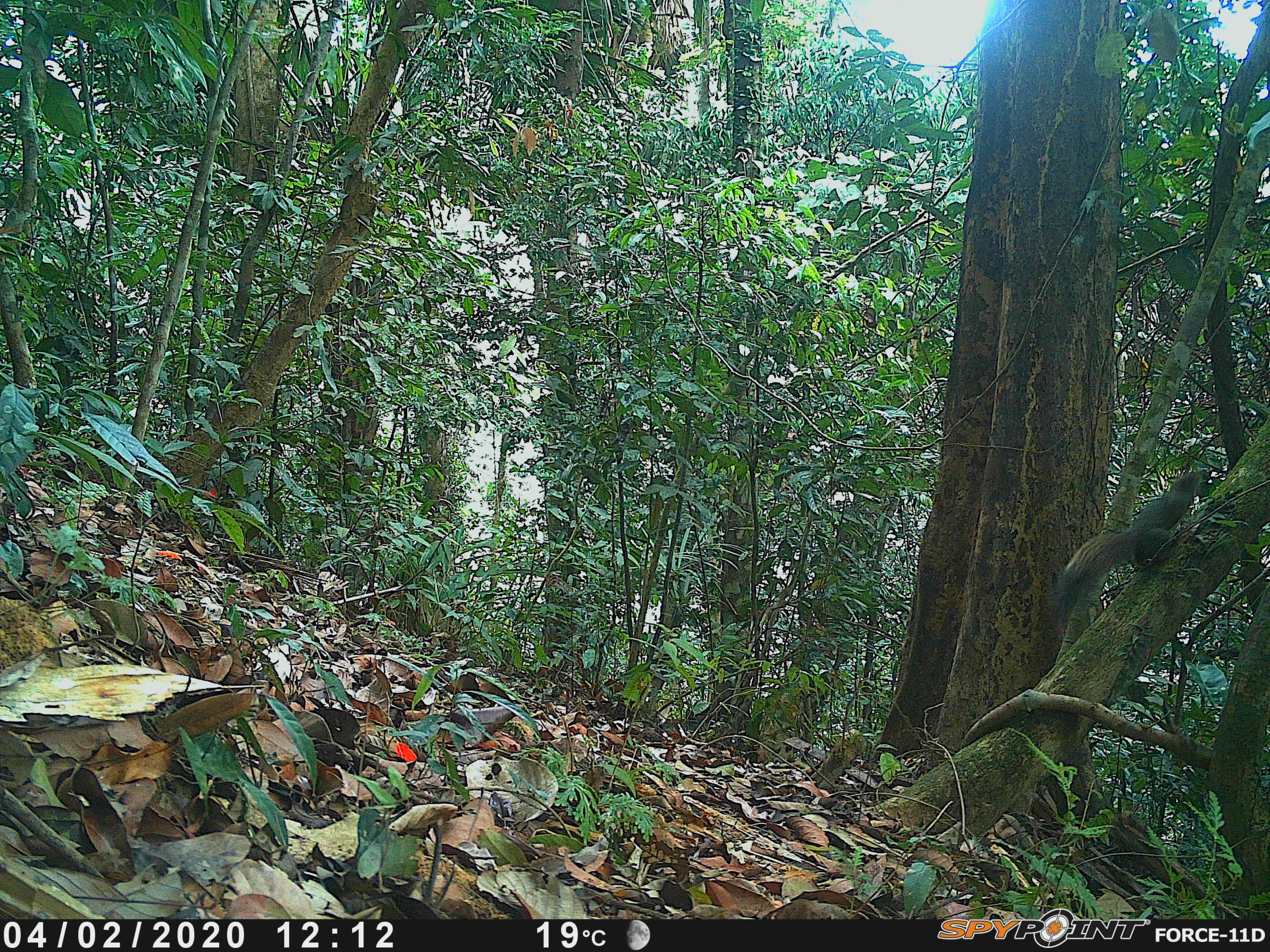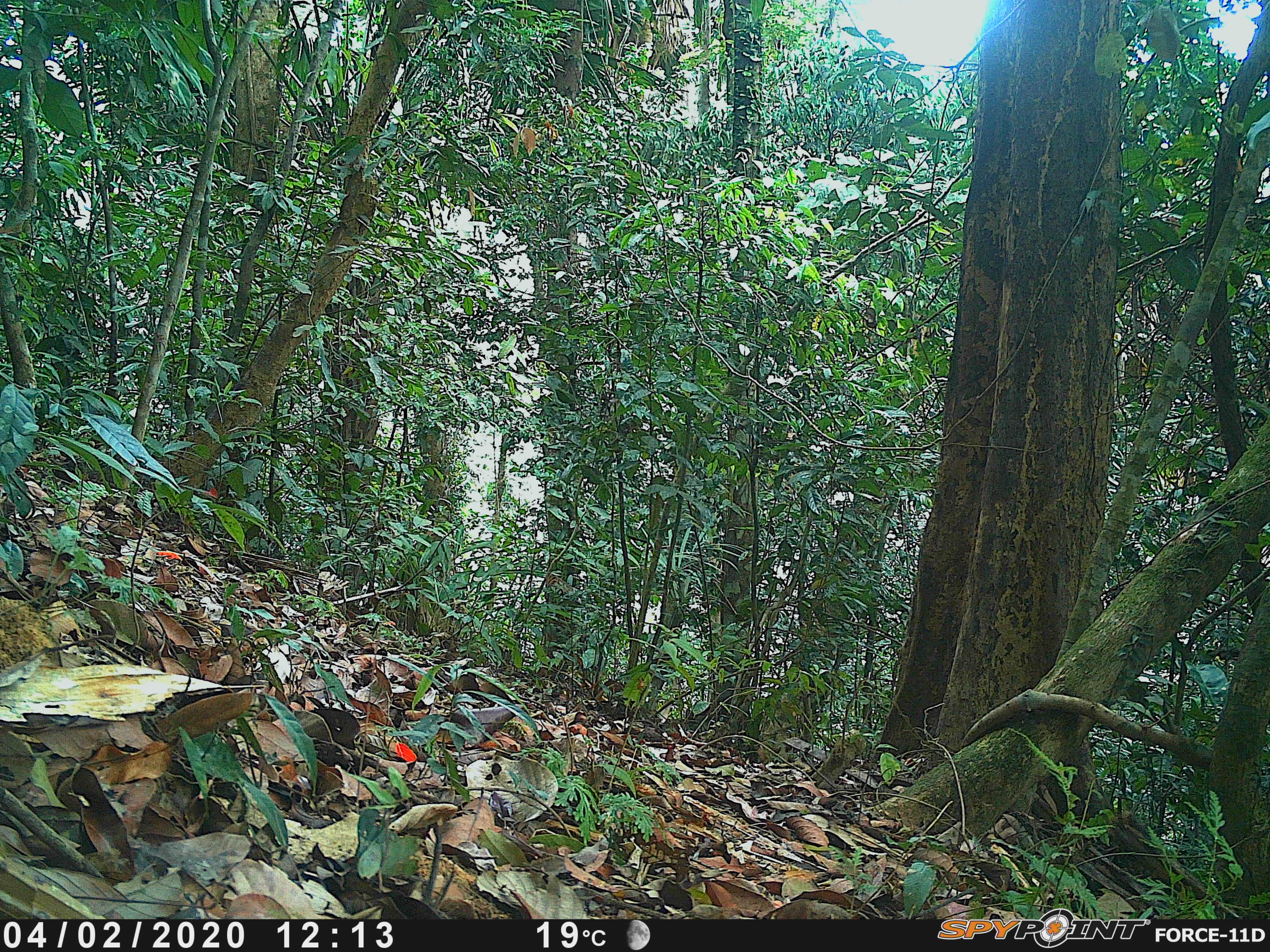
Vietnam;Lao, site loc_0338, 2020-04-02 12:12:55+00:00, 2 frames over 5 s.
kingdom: Animalia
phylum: Chordata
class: Mammalia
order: Rodentia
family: Sciuridae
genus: Callosciurus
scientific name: Callosciurus erythraeus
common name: pallas's squirrel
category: pallass squirrel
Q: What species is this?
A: Pallass squirrel (pallas's squirrel) (Callosciurus erythraeus).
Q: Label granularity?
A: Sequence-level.